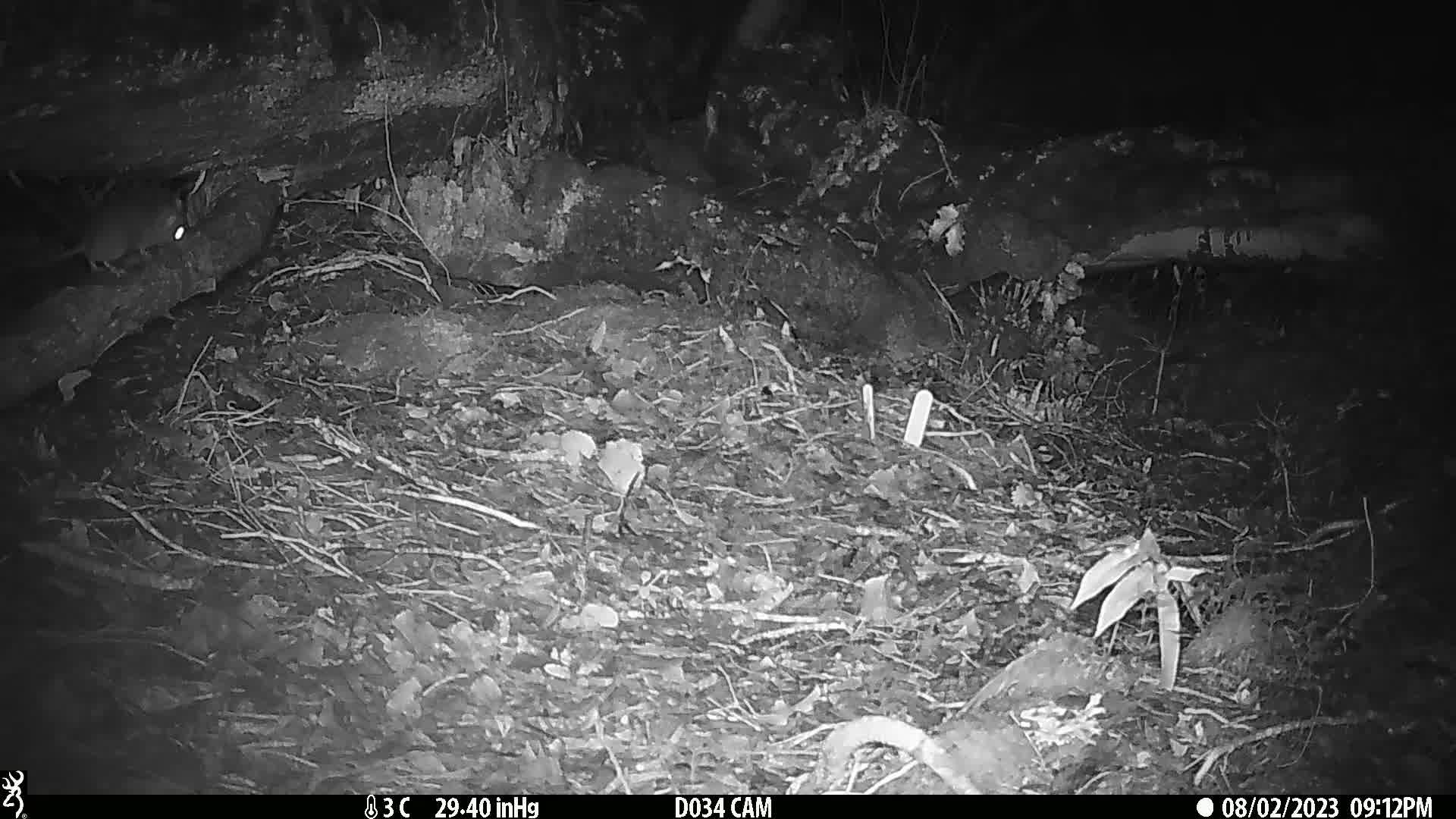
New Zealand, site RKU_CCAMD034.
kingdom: Animalia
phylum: Chordata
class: Mammalia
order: Rodentia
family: Muridae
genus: Rattus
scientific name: Rattus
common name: rat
Rat (Rattus).